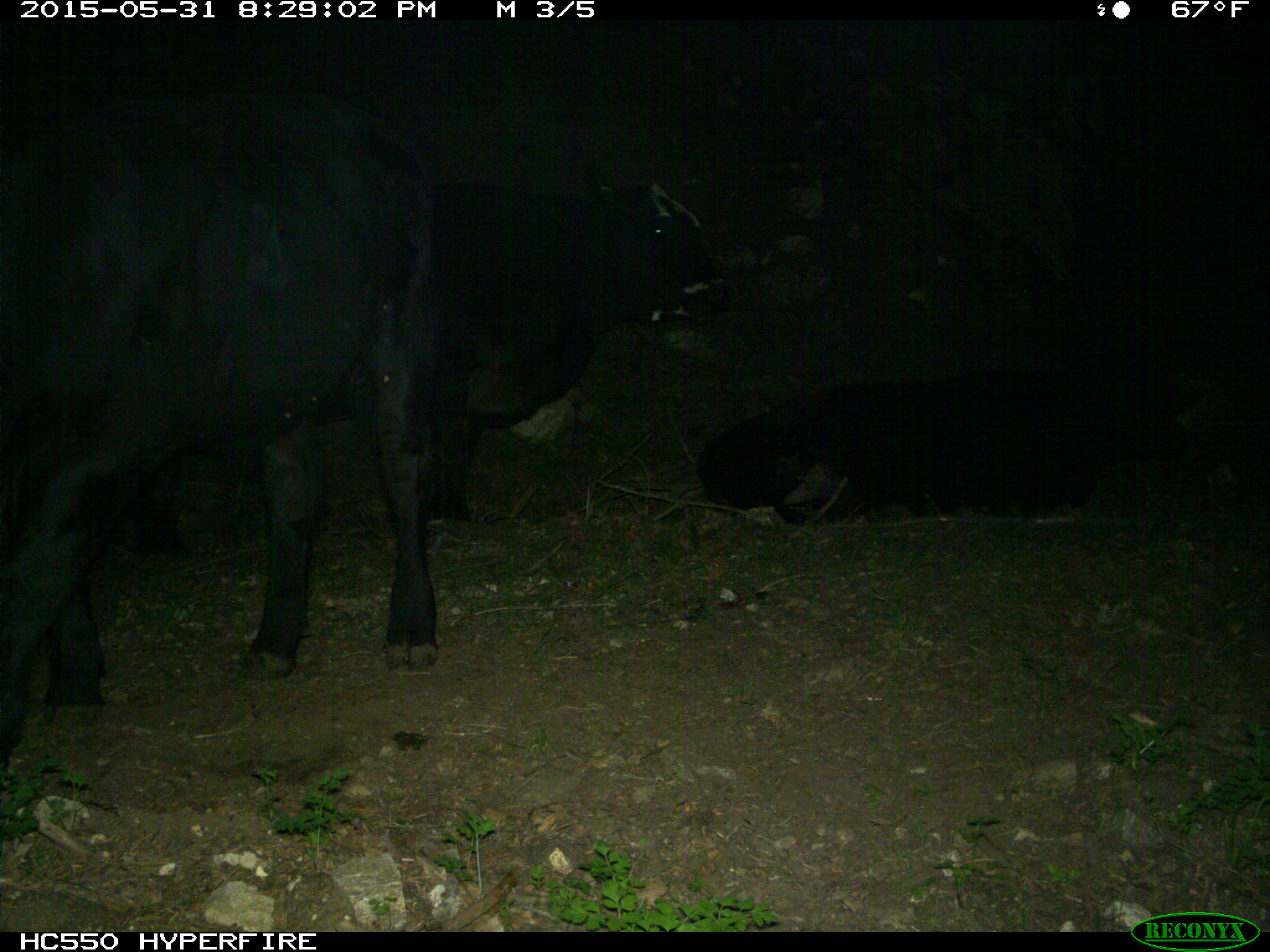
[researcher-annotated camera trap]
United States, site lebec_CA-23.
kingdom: Animalia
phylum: Chordata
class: Mammalia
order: Artiodactyla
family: Bovidae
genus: Bos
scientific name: Bos taurus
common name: domestic cow